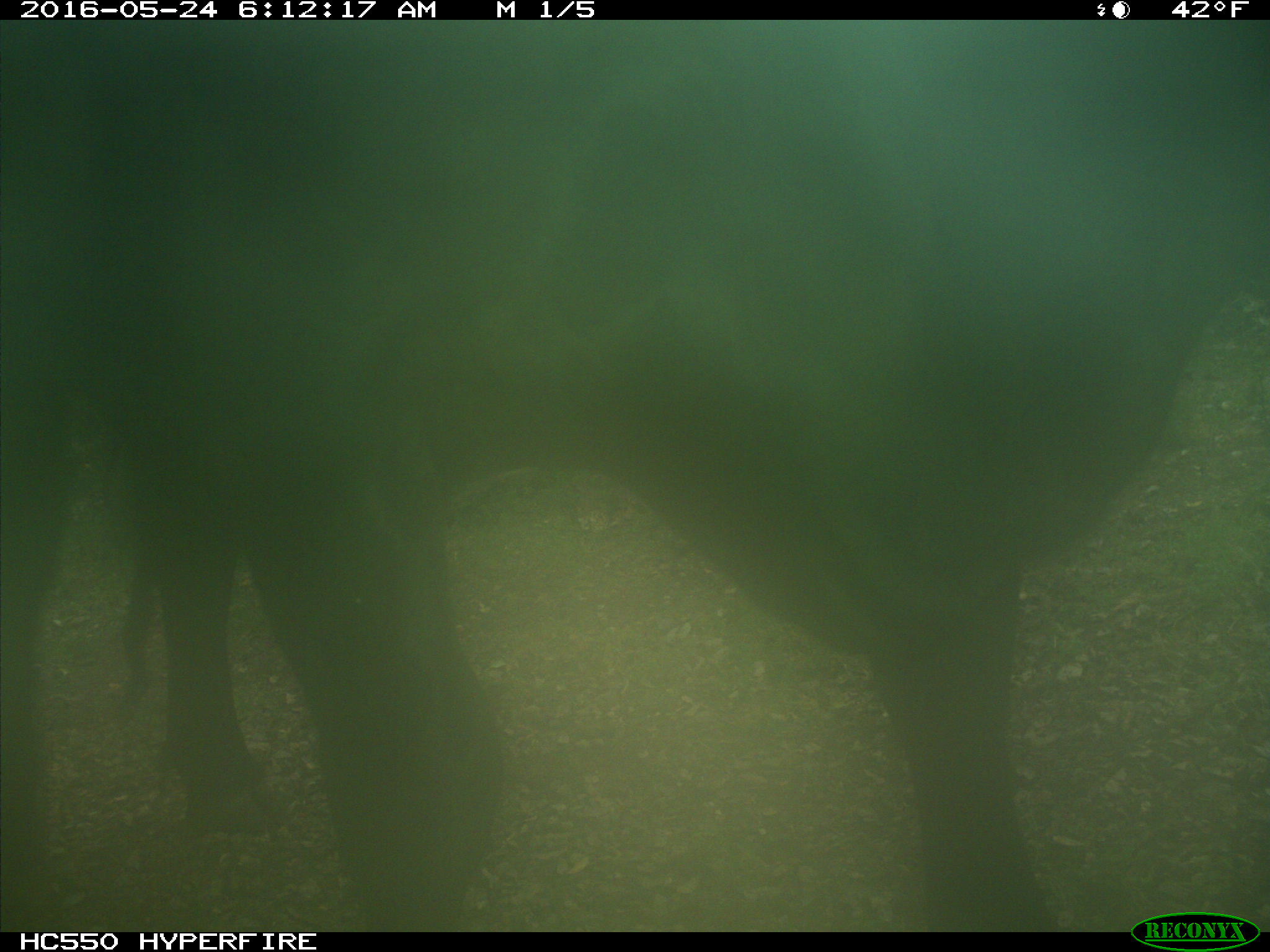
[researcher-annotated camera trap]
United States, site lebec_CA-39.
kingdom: Animalia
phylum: Chordata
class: Mammalia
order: Artiodactyla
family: Bovidae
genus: Bos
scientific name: Bos taurus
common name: domestic cow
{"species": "Bos taurus (domestic cow)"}